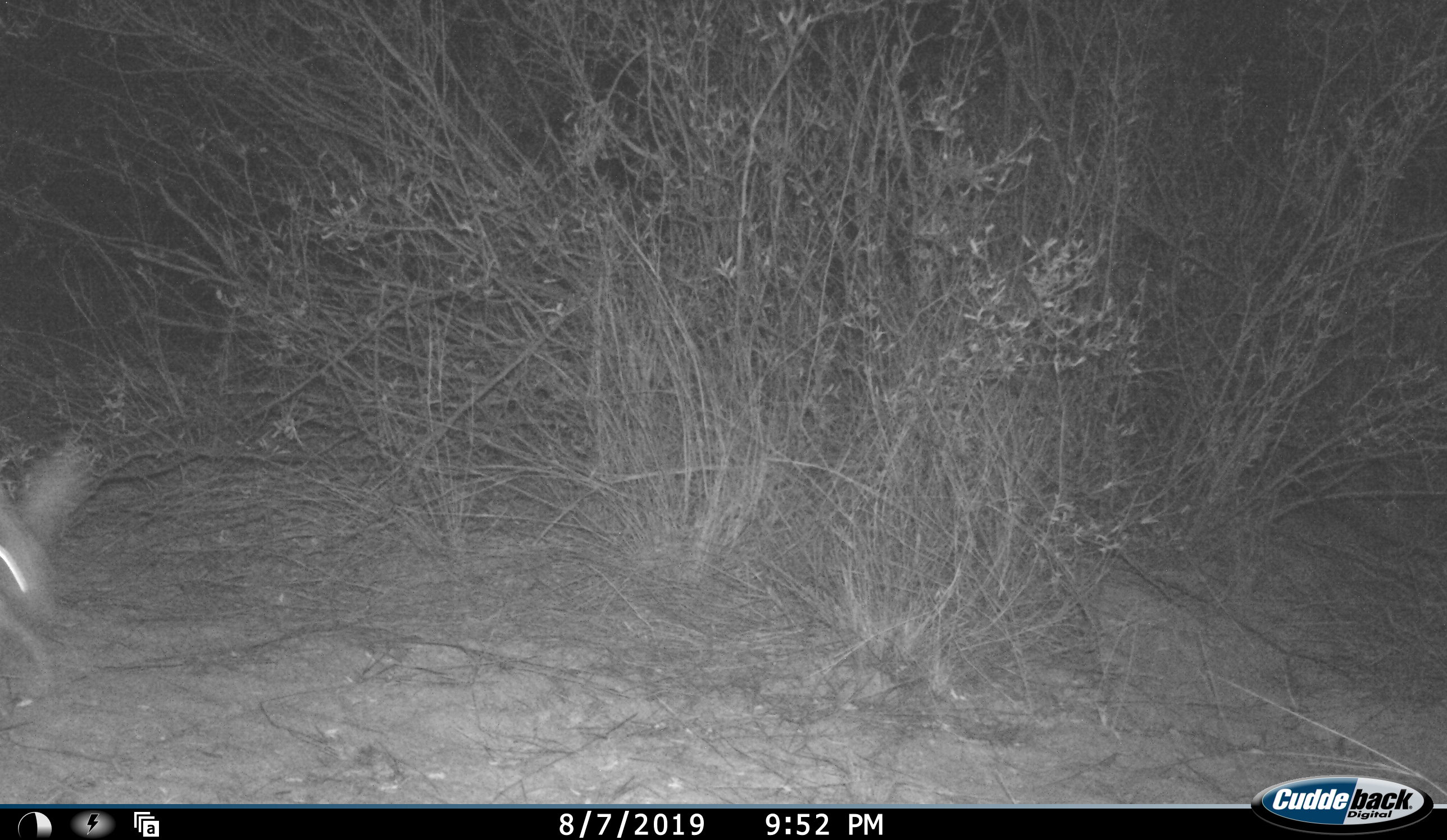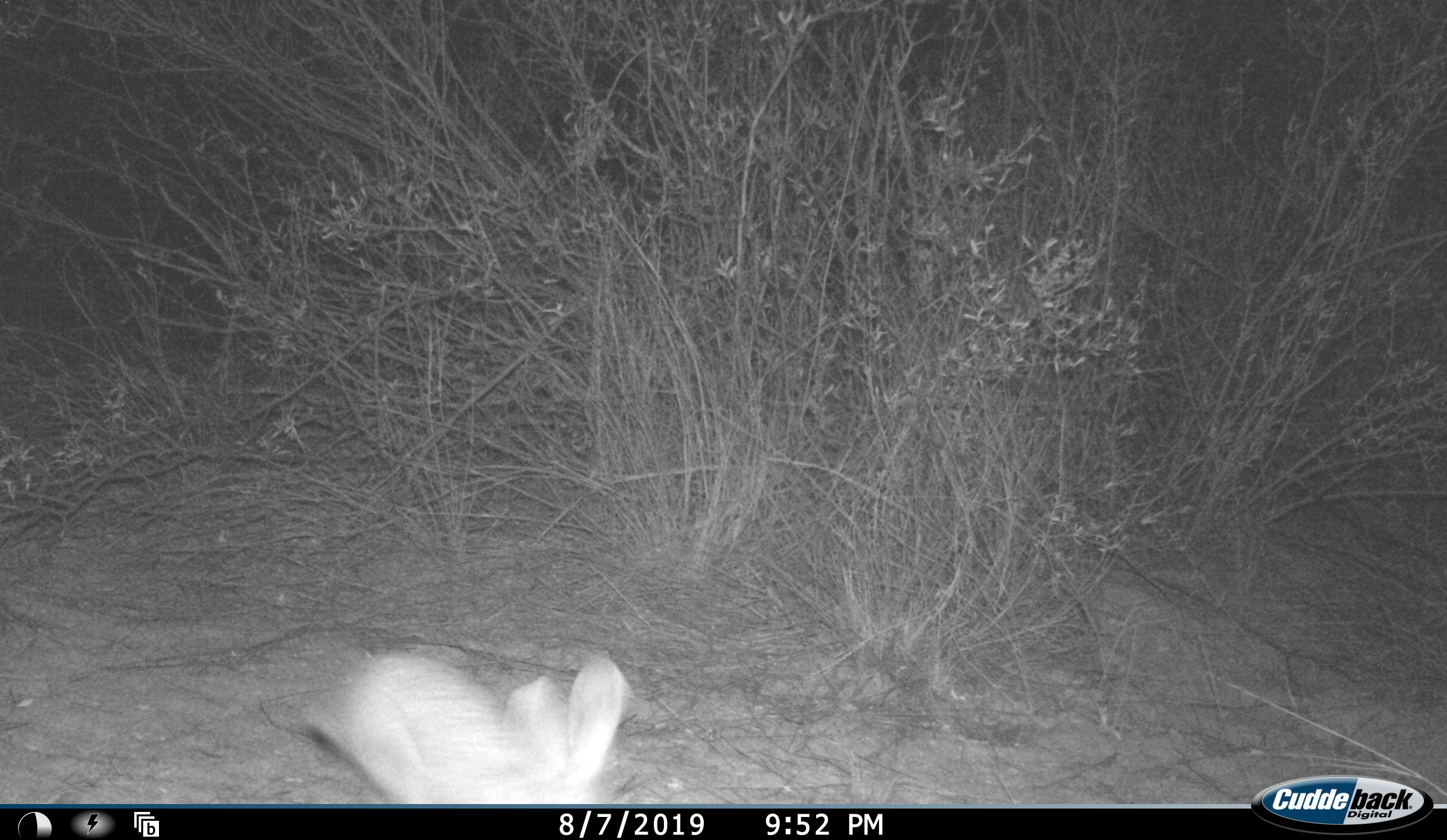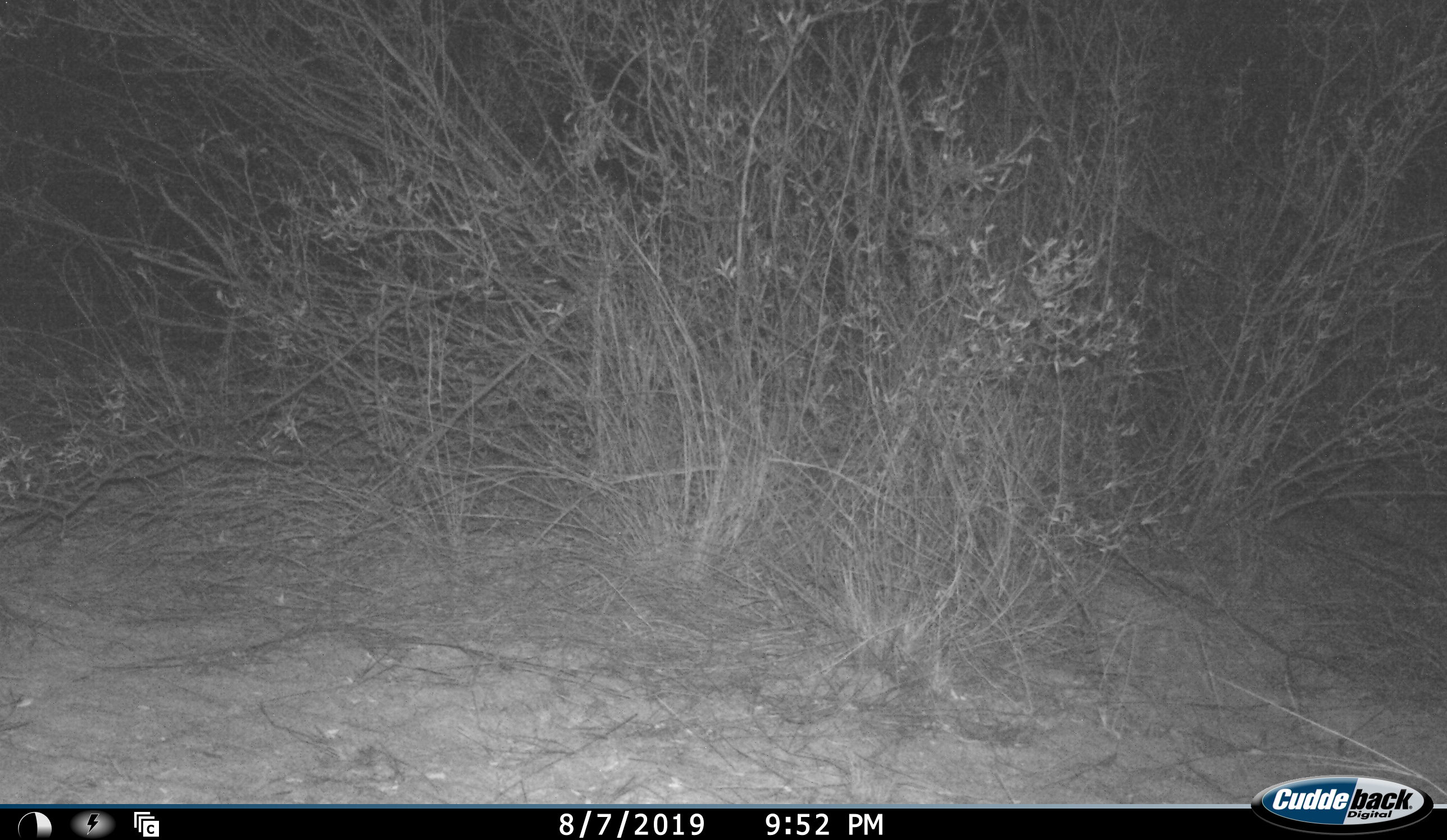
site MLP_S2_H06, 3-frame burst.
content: unidentified animal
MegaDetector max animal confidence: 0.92